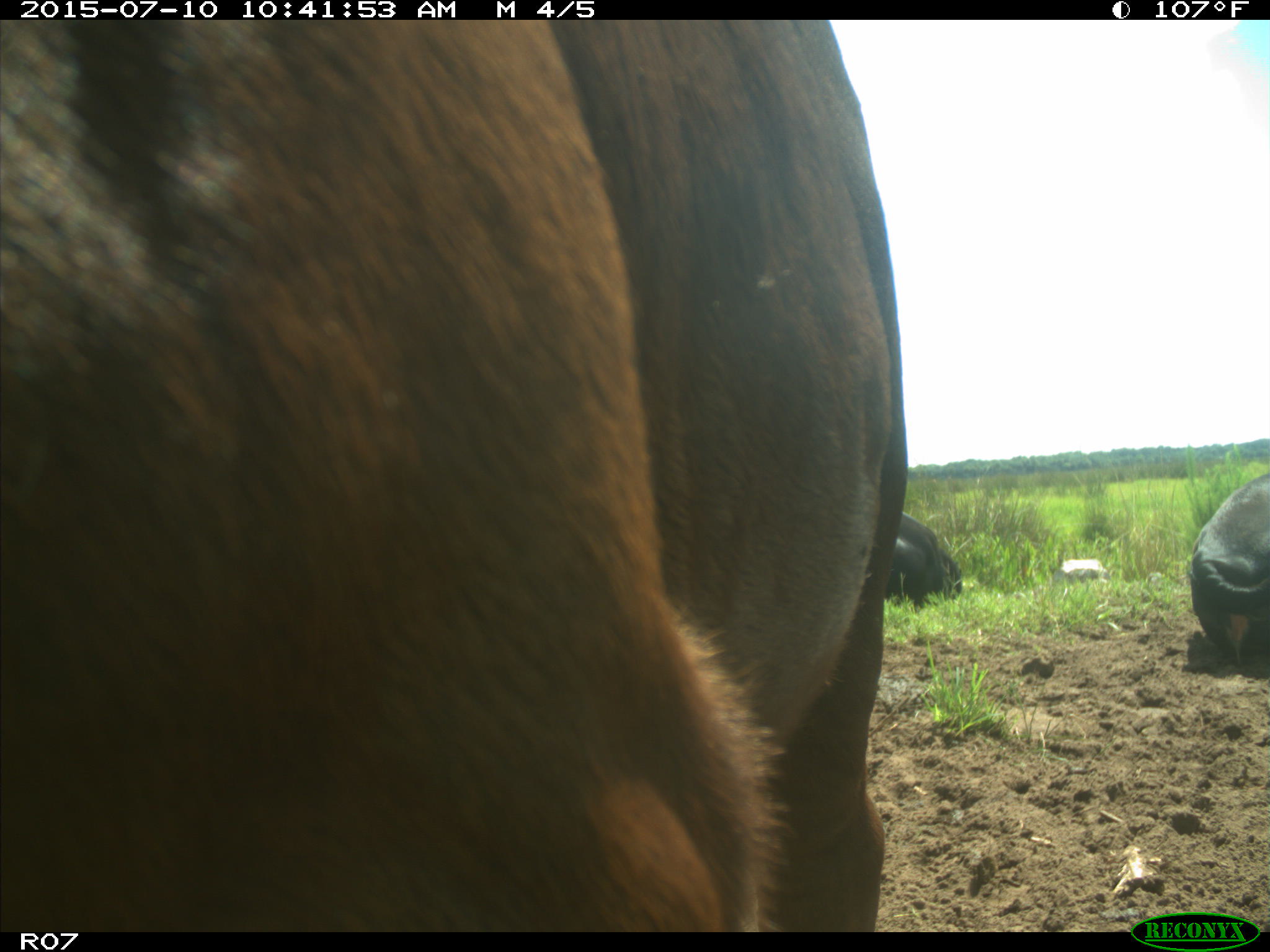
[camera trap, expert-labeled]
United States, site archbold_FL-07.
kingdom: Animalia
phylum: Chordata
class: Mammalia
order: Artiodactyla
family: Bovidae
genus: Bos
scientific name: Bos taurus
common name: domestic cow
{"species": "Bos taurus (domestic cow)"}